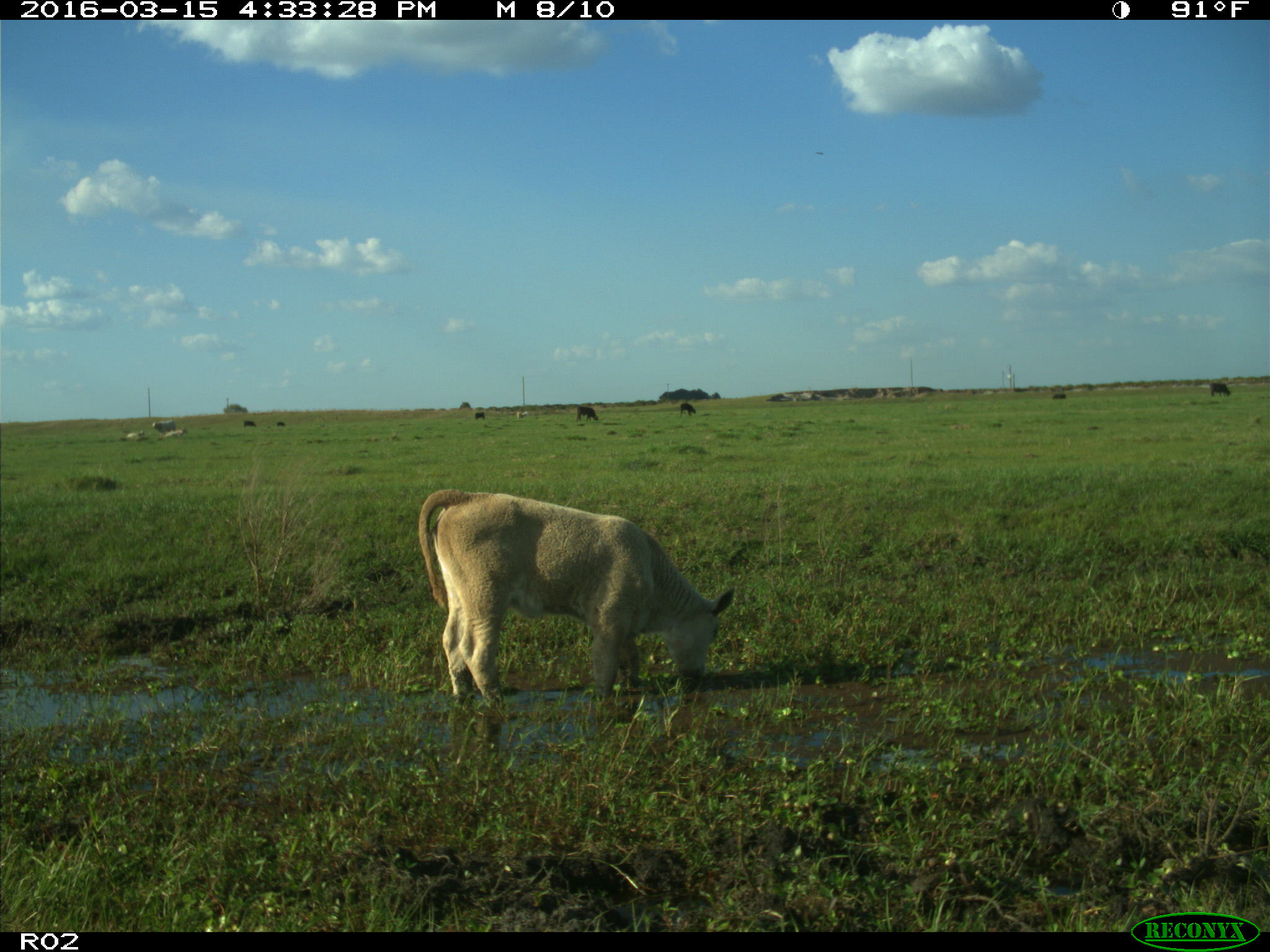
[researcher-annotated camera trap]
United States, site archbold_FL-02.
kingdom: Animalia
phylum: Chordata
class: Mammalia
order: Artiodactyla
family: Bovidae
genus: Bos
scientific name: Bos taurus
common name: domestic cow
Bos taurus (domestic cow).